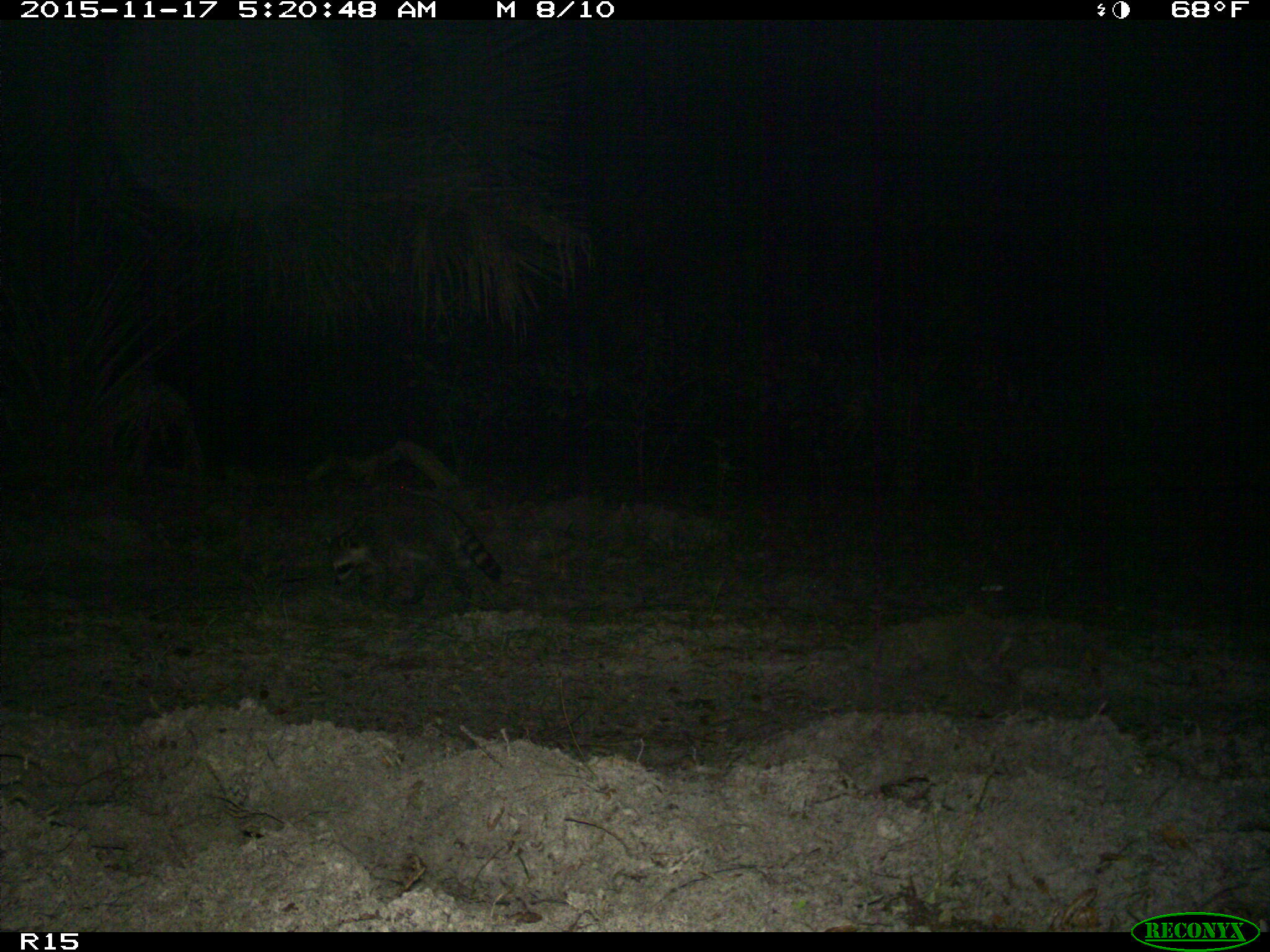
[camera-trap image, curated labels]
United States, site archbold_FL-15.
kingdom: Animalia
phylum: Chordata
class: Mammalia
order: Carnivora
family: Procyonidae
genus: Procyon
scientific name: Procyon lotor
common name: common raccoon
Procyon lotor (common raccoon).